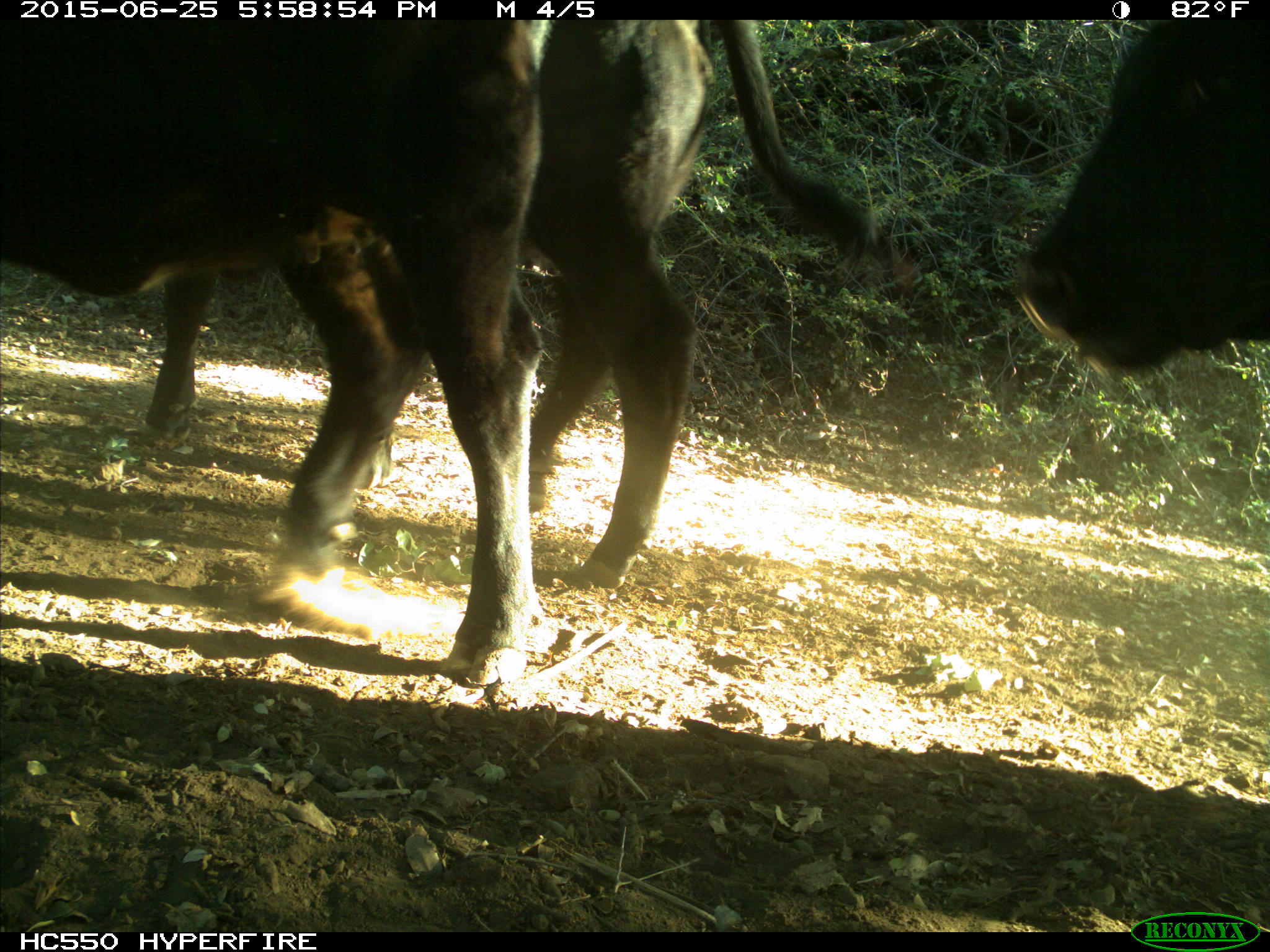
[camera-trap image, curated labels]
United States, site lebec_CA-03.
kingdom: Animalia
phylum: Chordata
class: Mammalia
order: Artiodactyla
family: Bovidae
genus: Bos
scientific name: Bos taurus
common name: domestic cow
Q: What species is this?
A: Bos taurus (domestic cow).